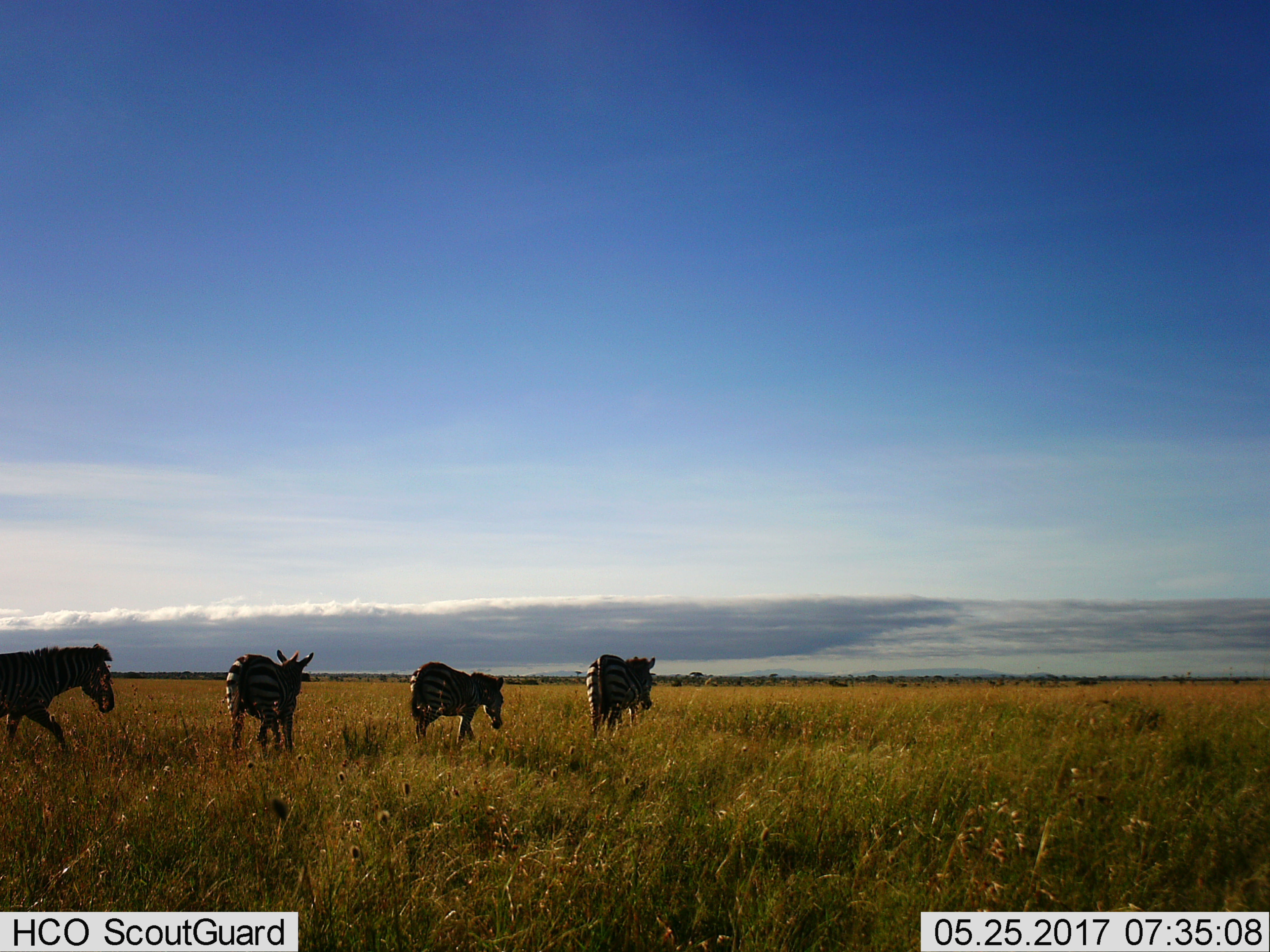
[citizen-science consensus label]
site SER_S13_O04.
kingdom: Animalia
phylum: Chordata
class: Mammalia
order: Perissodactyla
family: Equidae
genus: Equus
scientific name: Equus quagga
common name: plains zebra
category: zebraplains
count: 4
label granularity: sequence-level